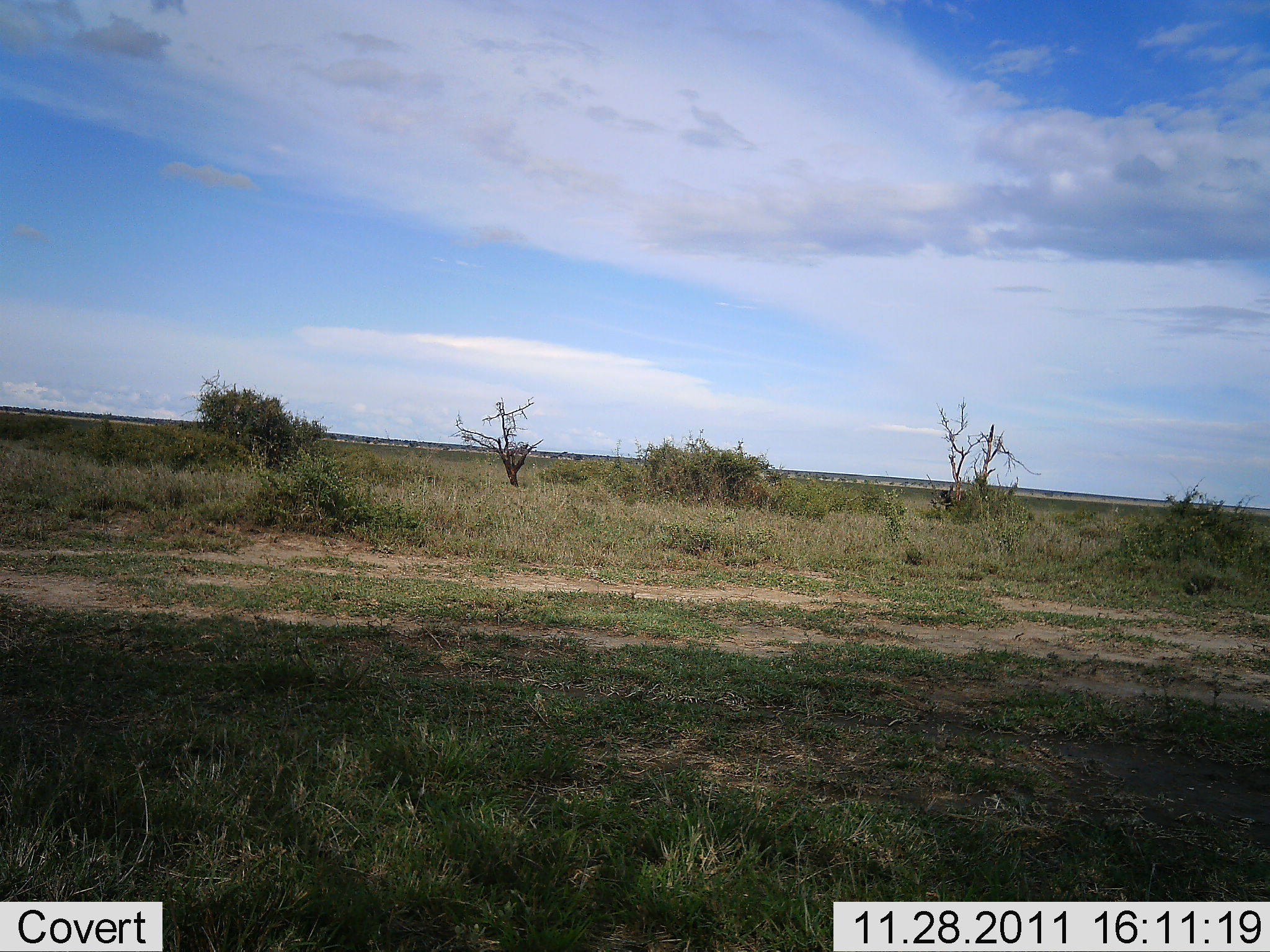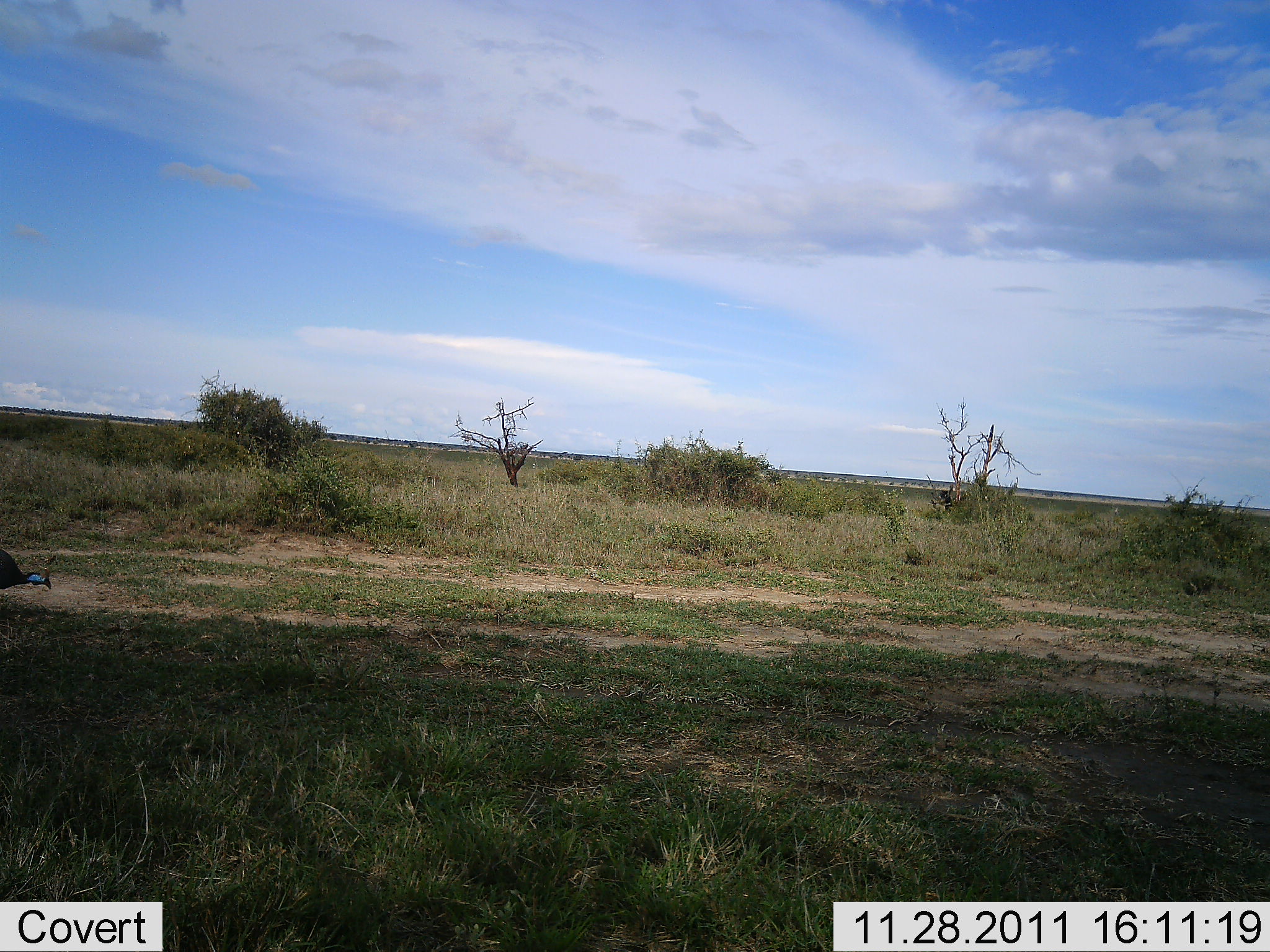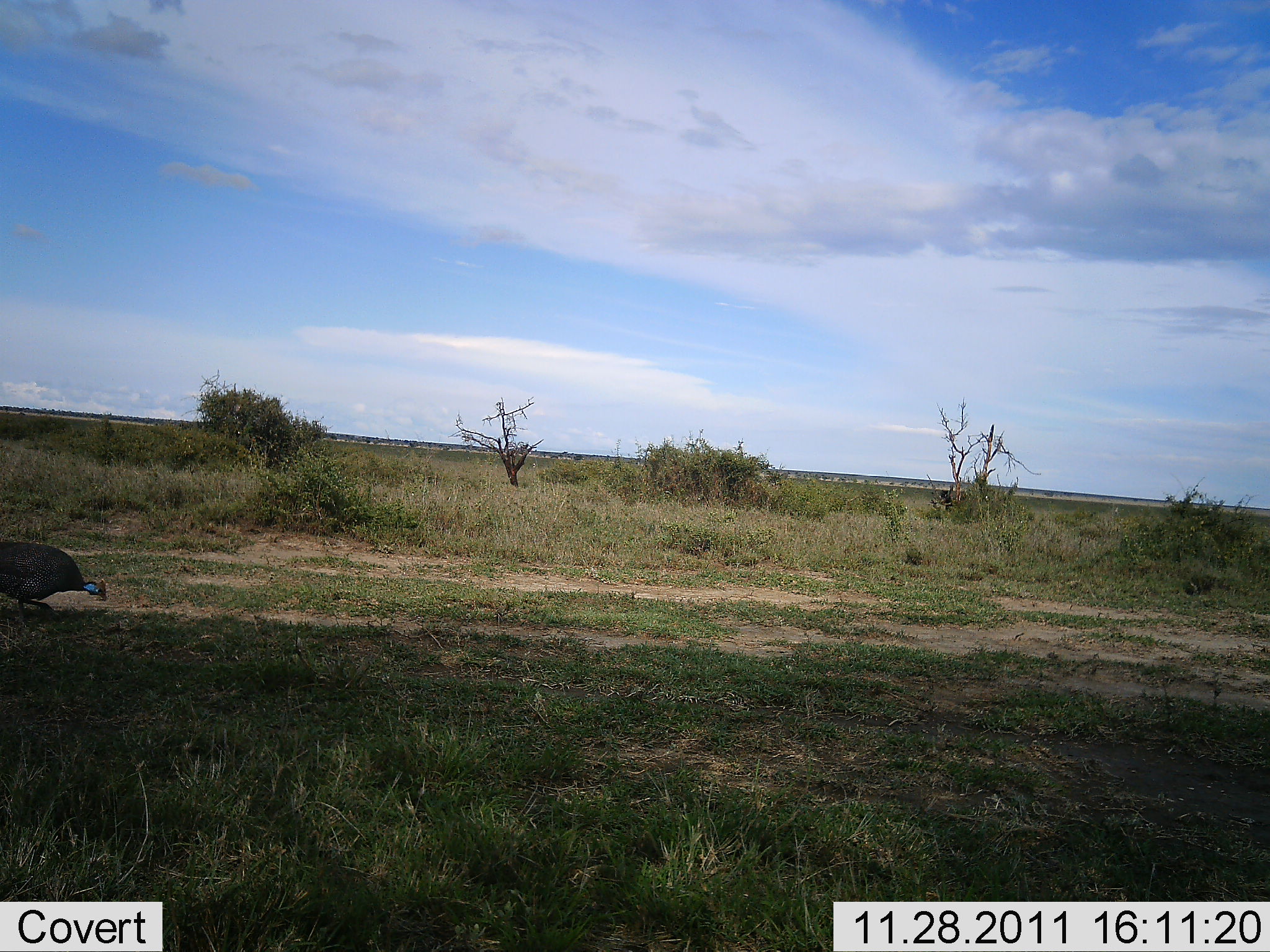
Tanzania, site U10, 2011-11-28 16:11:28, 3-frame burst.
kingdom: Animalia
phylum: Chordata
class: Aves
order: Galliformes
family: Numididae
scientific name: Numididae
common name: guinea fowl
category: guineafowl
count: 1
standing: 0%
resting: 0%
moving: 50%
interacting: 0%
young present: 0%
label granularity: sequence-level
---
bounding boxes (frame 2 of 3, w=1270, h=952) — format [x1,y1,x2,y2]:
animal: [0,550,52,594]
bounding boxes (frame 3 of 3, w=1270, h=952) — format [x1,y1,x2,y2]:
animal: [0,536,110,646]